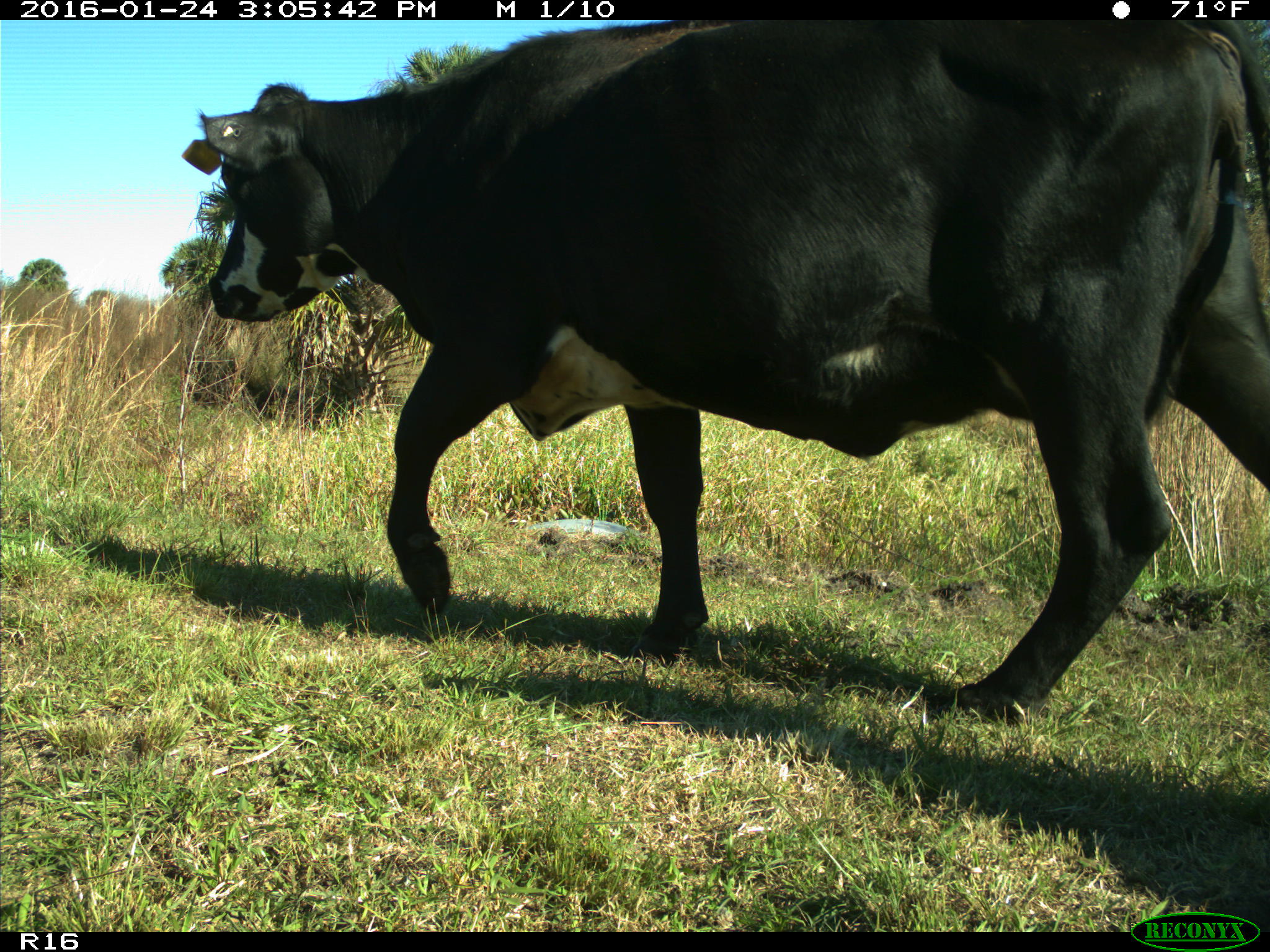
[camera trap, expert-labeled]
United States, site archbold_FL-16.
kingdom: Animalia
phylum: Chordata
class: Mammalia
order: Artiodactyla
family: Bovidae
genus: Bos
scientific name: Bos taurus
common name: domestic cow